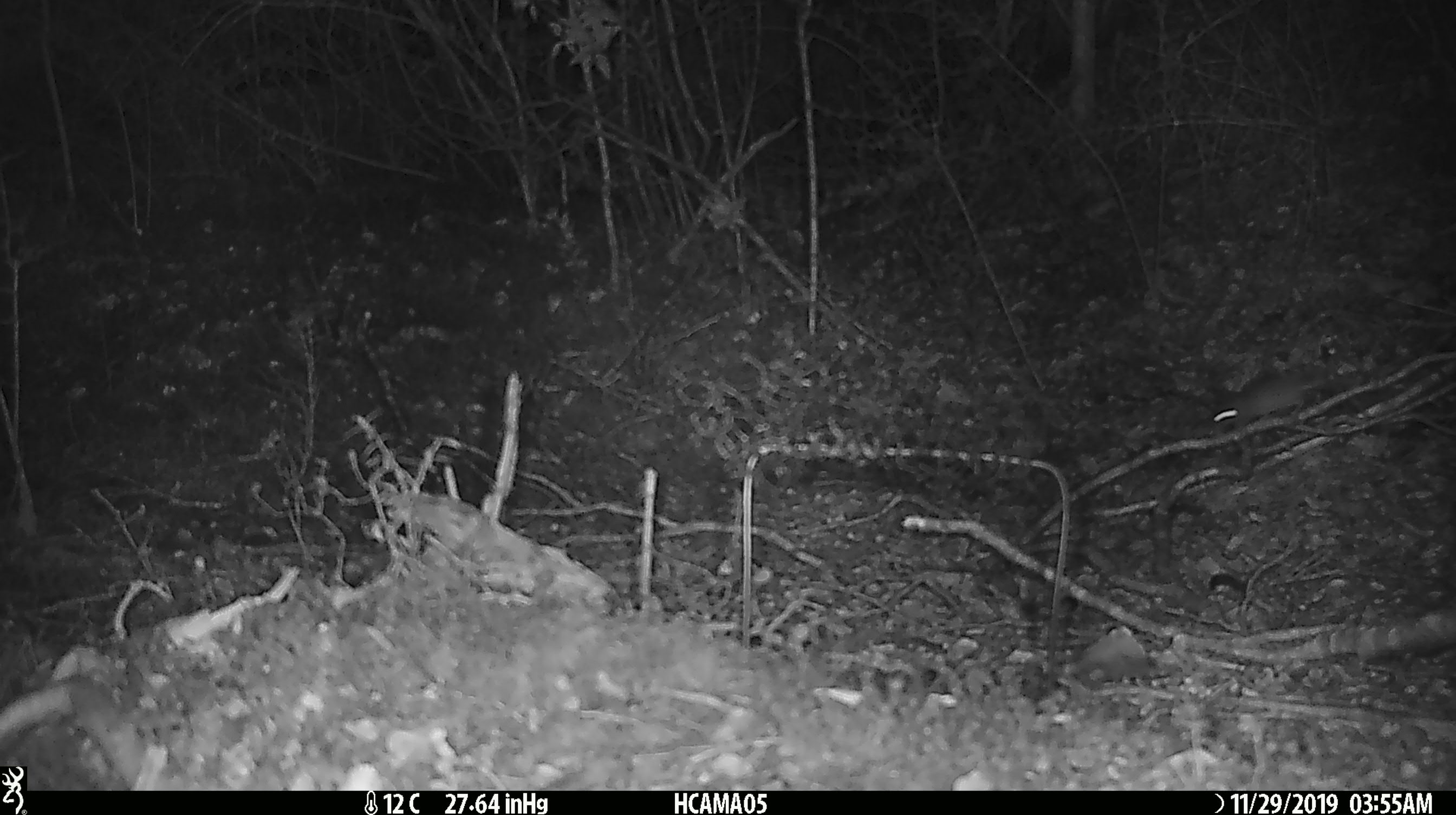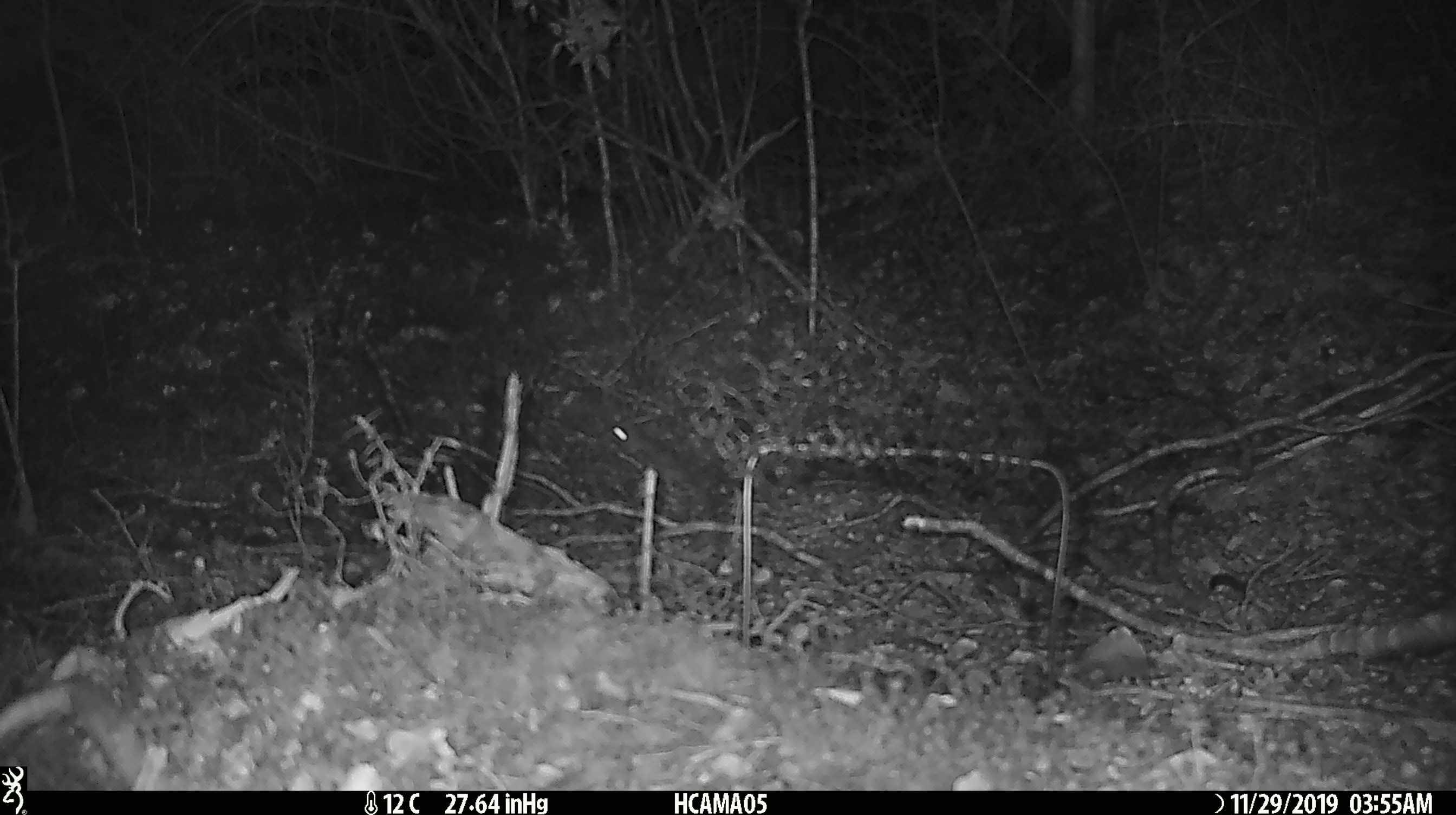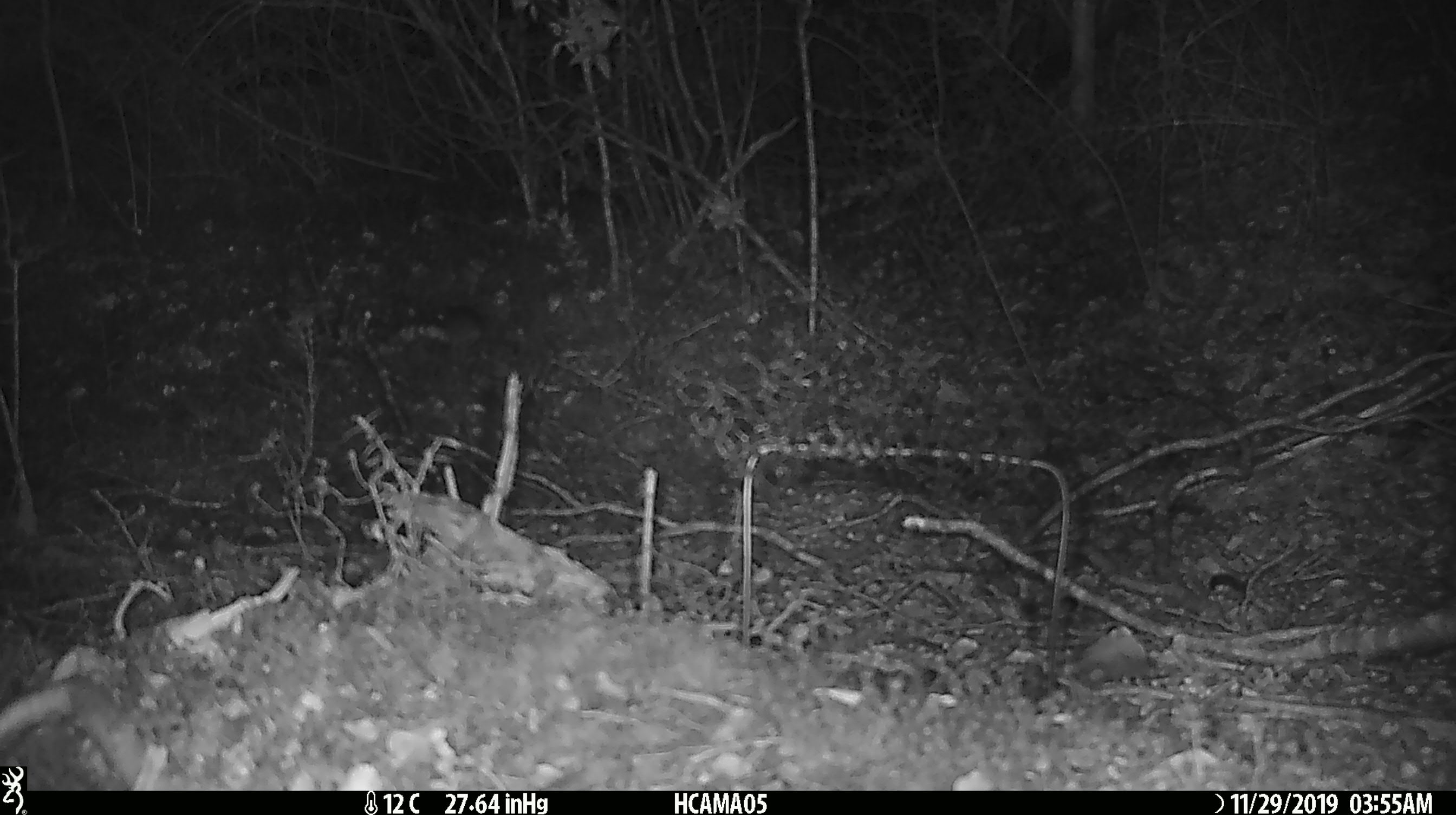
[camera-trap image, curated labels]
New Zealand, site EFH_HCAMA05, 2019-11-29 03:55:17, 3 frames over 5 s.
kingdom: Animalia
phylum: Chordata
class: Mammalia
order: Rodentia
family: Muridae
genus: Mus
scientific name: Mus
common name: mouse